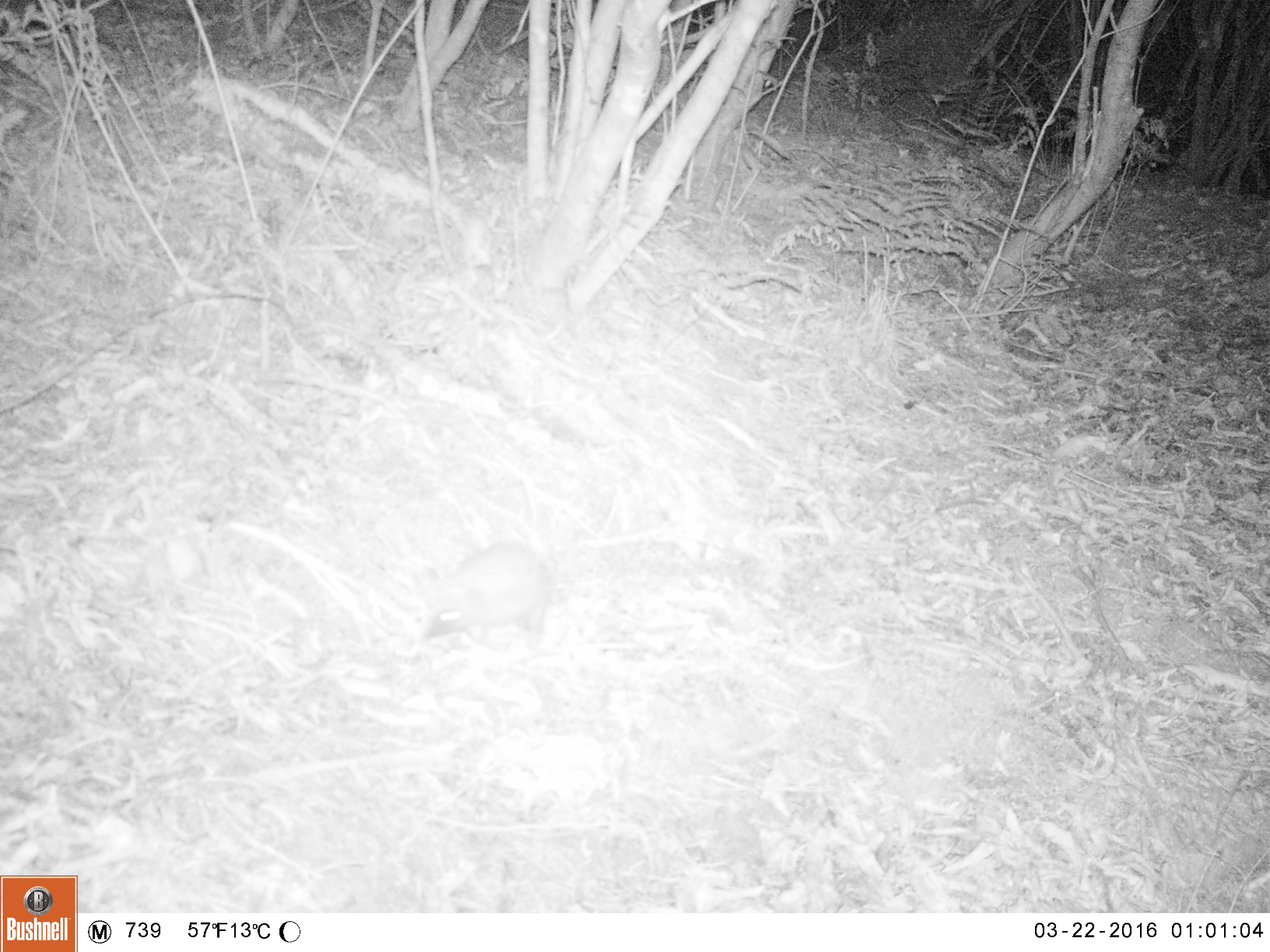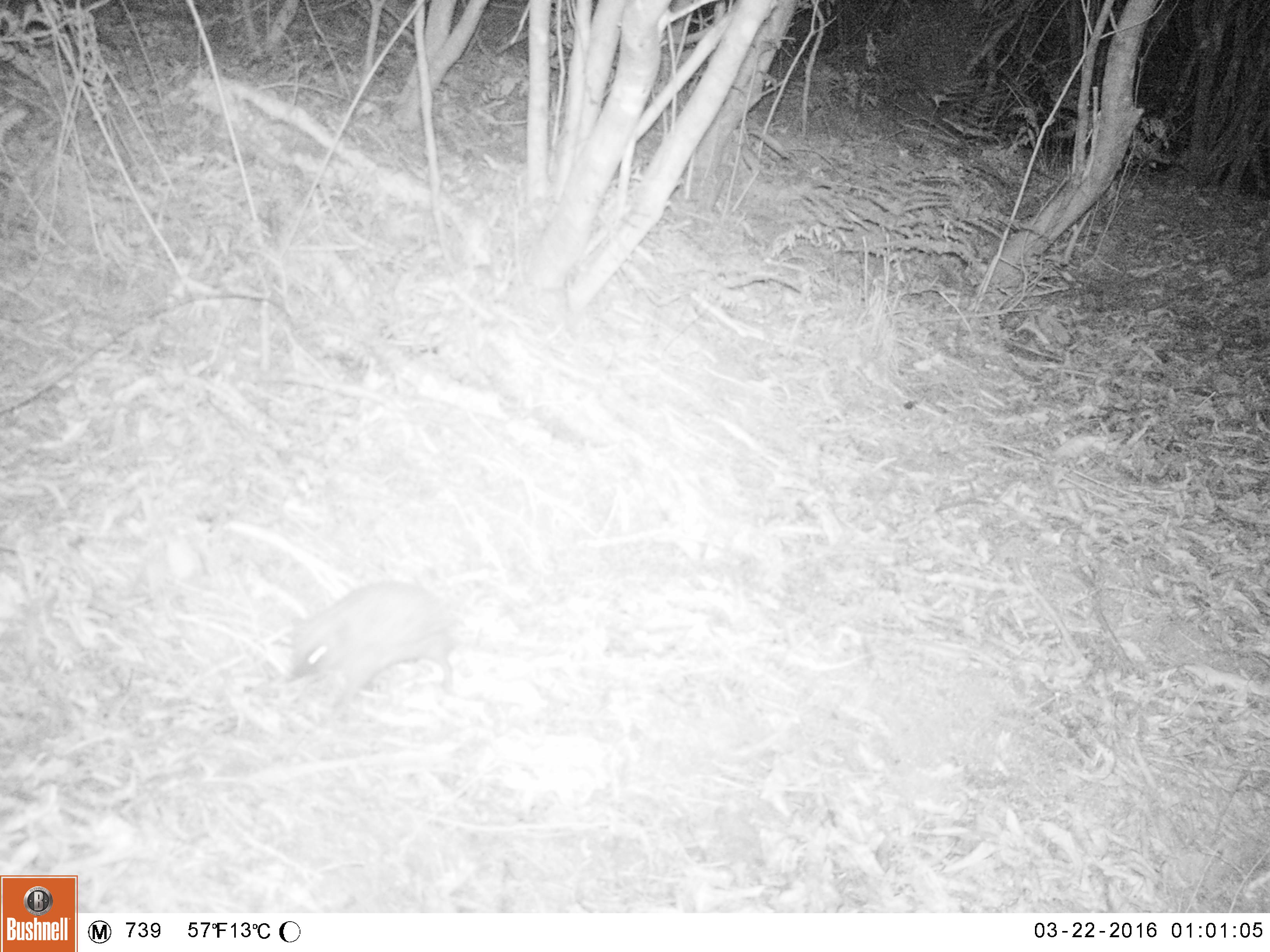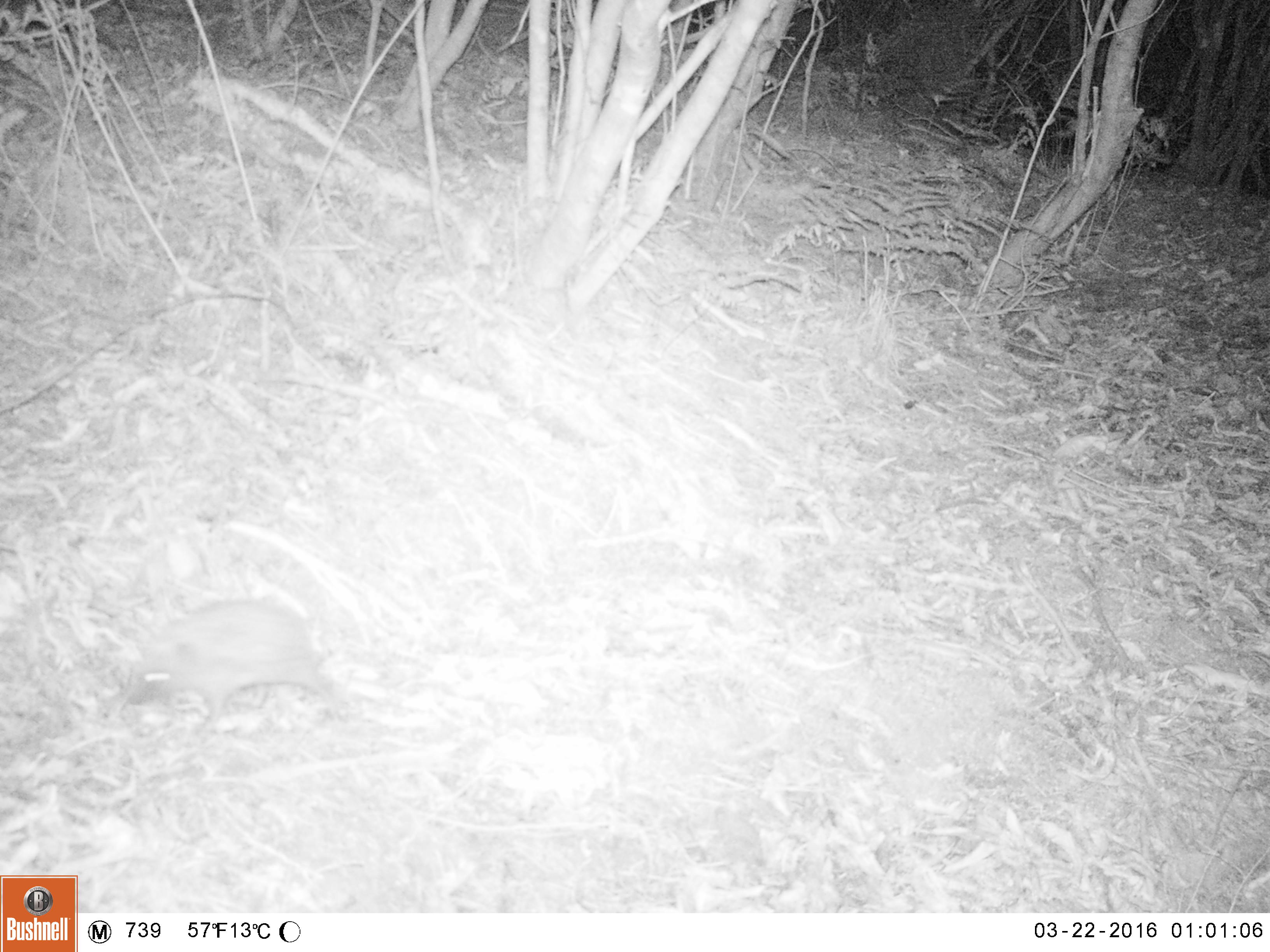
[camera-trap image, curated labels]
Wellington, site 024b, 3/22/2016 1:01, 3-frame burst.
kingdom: Animalia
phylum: Chordata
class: Mammalia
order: Eulipotyphla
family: Erinaceidae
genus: Erinaceus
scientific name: Erinaceus europaeus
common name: hedgehog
Hedgehog (Erinaceus europaeus).